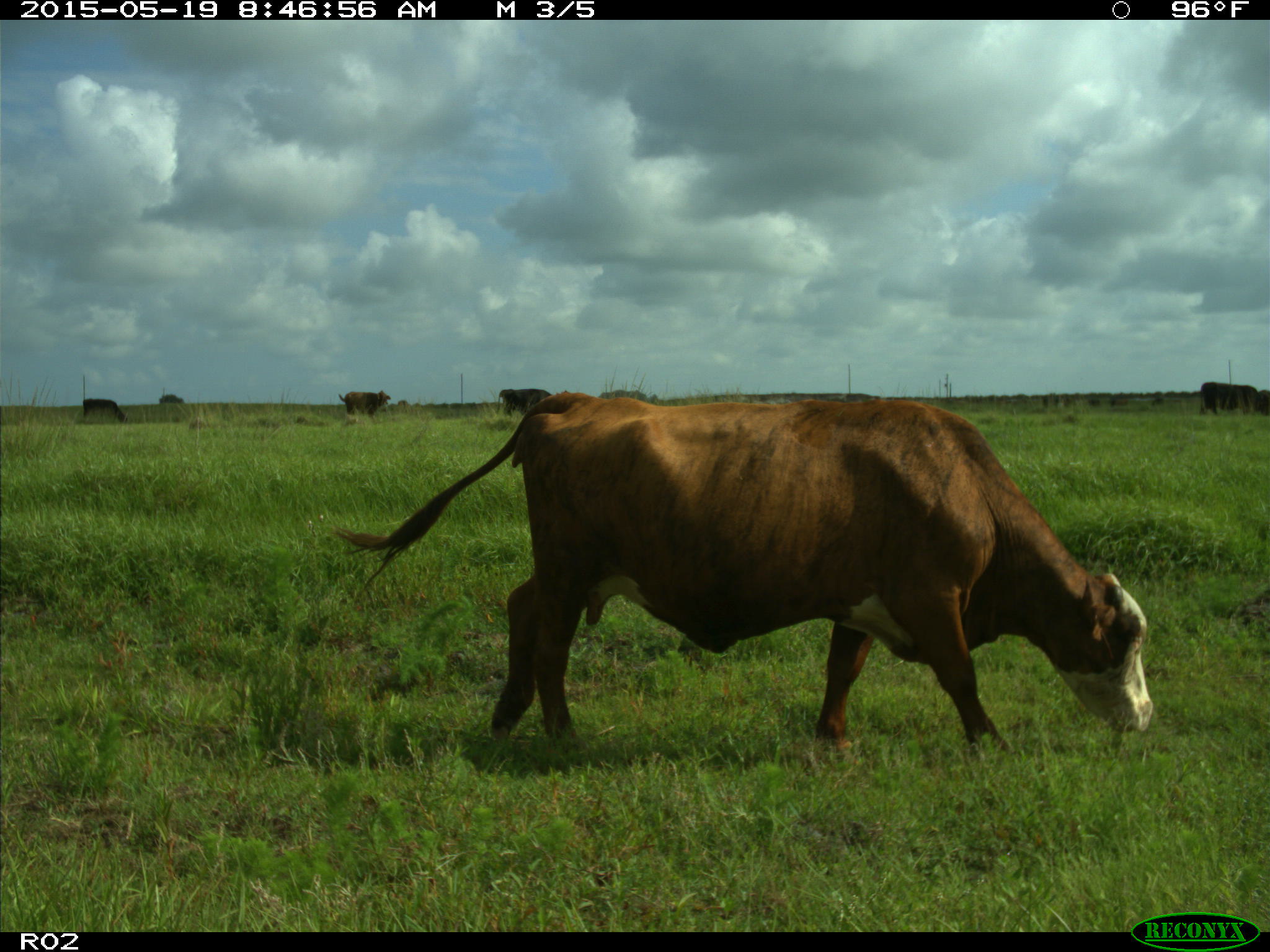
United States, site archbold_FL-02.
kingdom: Animalia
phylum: Chordata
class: Mammalia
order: Artiodactyla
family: Bovidae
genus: Bos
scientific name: Bos taurus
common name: domestic cow